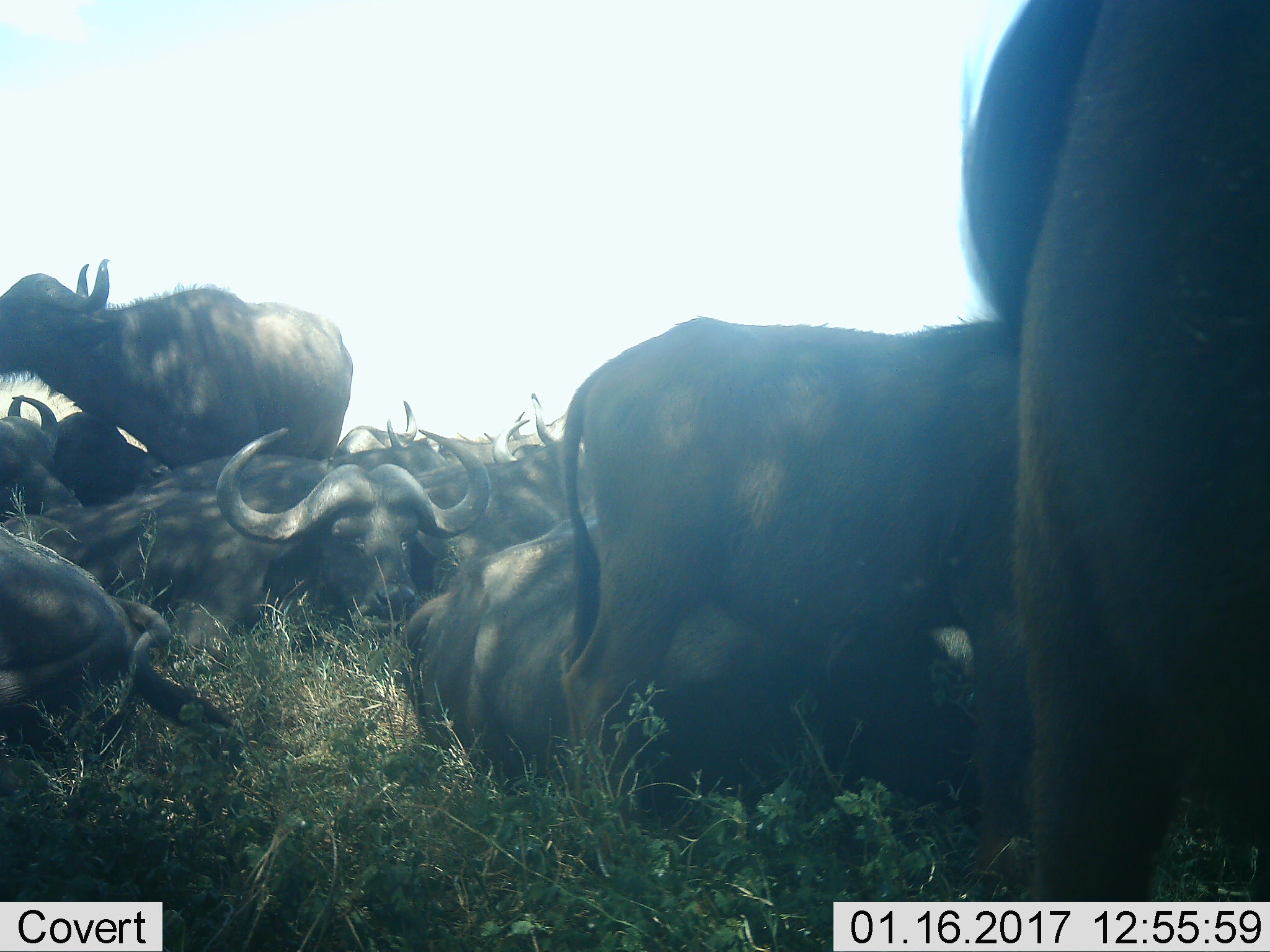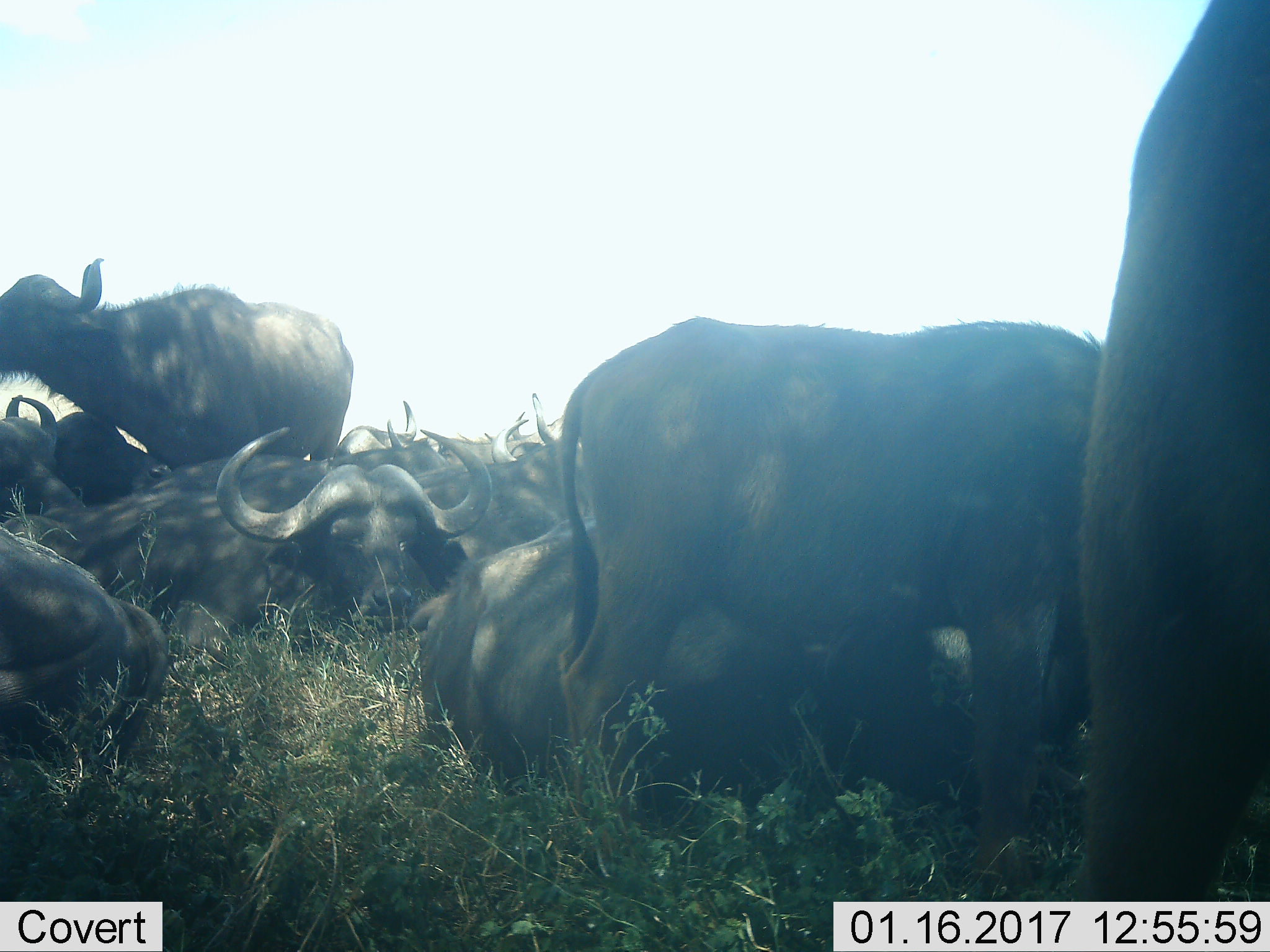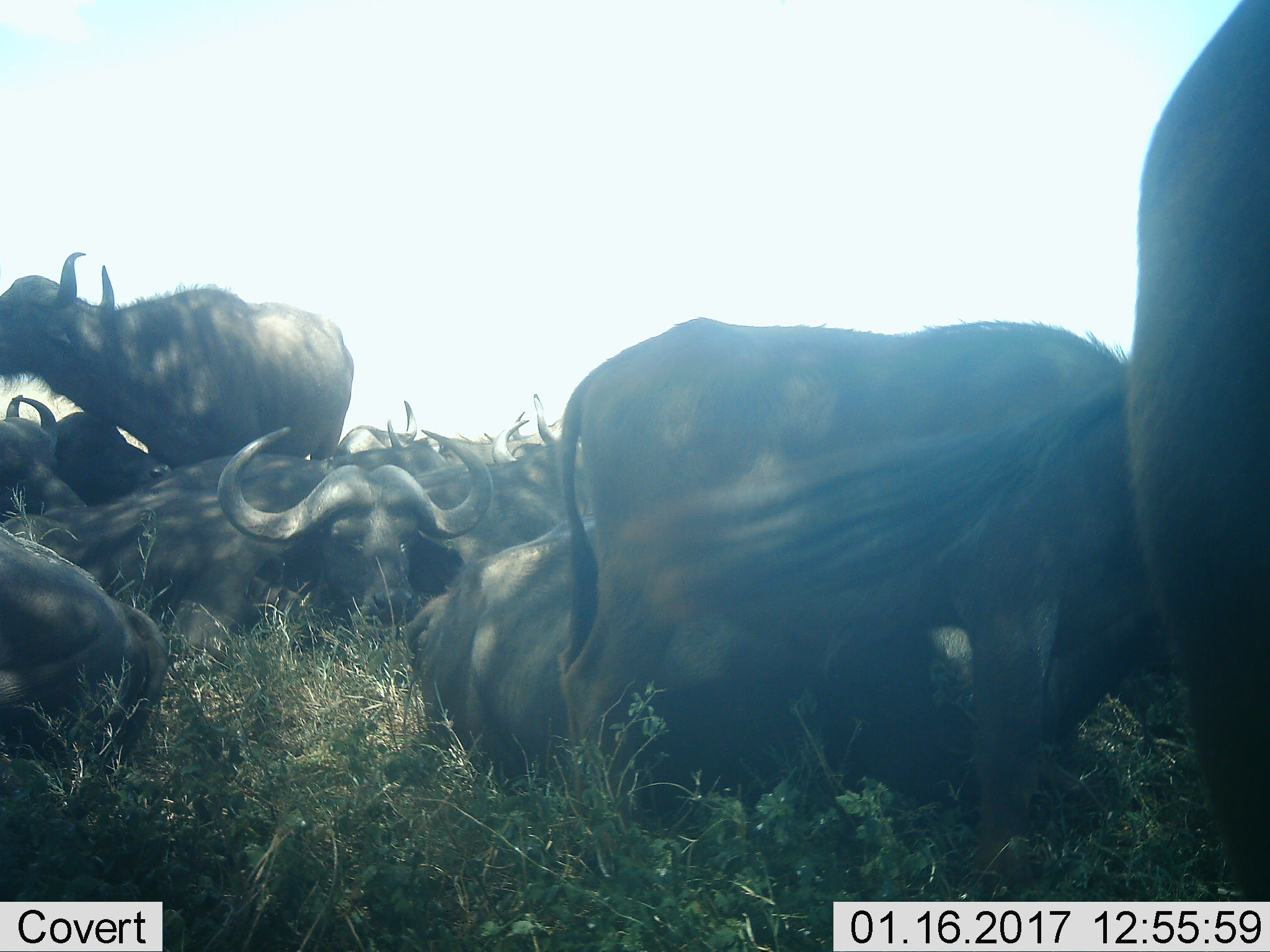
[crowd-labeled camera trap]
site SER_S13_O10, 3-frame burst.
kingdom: Animalia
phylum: Chordata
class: Mammalia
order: Artiodactyla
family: Bovidae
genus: Syncerus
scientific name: Syncerus caffer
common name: african buffalo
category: buffalo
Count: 11-50.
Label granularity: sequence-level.